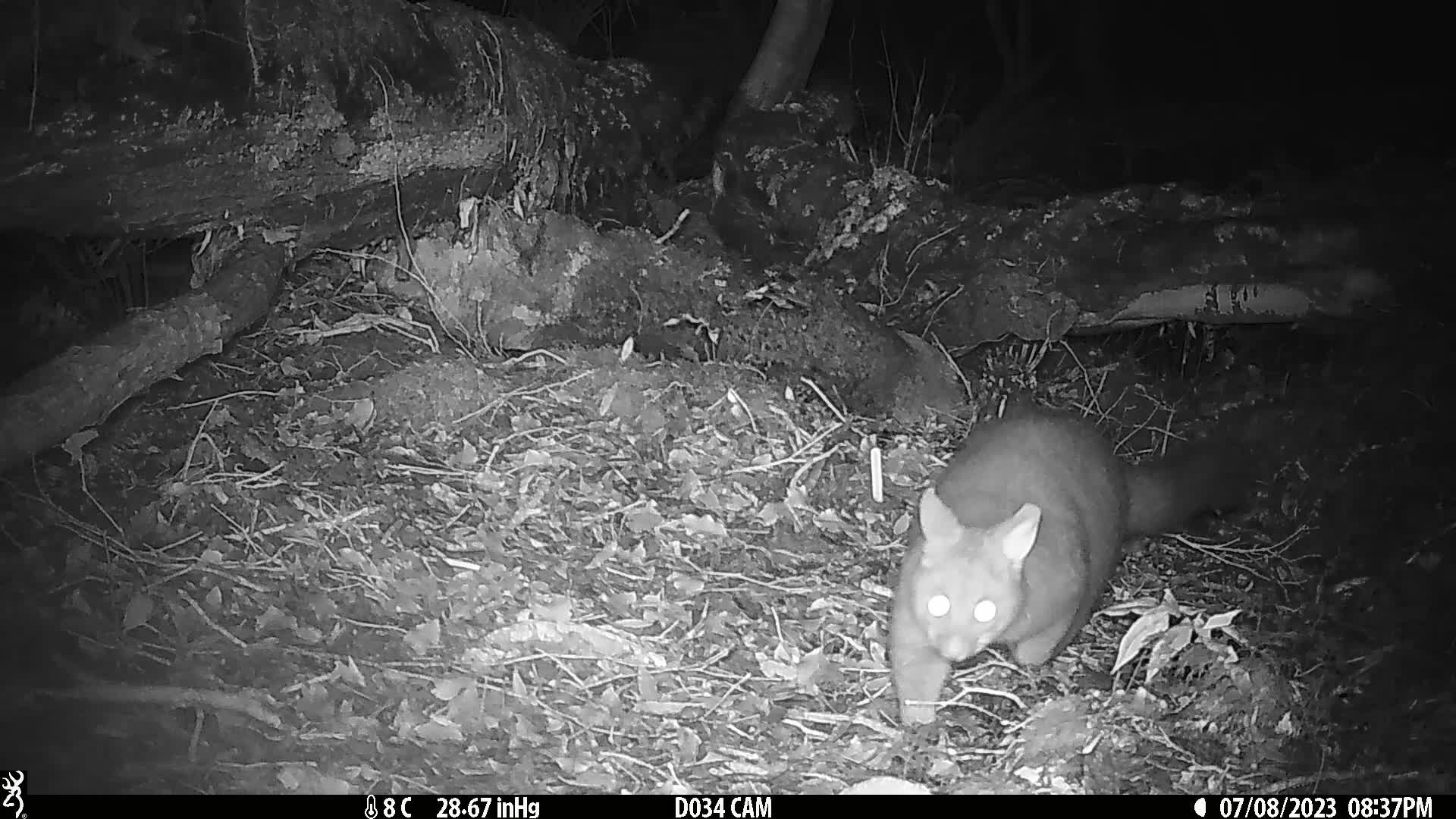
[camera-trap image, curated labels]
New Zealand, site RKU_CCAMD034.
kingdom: Animalia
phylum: Chordata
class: Mammalia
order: Diprotodontia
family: Phalangeridae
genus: Trichosurus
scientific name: Trichosurus vulpecula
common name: common brushtail possum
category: possum